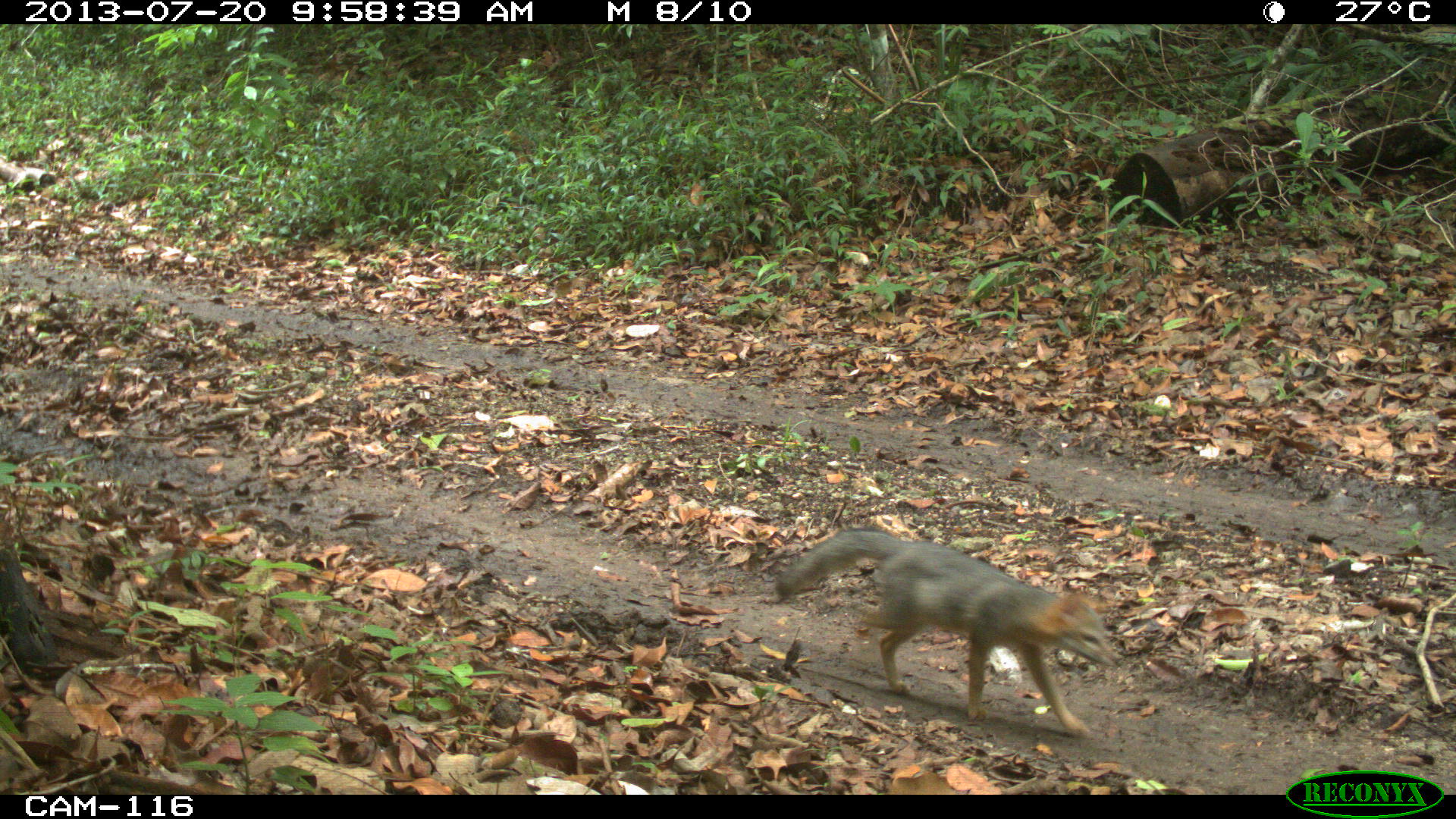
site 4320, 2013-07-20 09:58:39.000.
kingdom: Animalia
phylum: Chordata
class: Mammalia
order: Carnivora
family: Canidae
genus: Urocyon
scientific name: Urocyon cinereoargenteus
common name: gray fox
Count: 1.